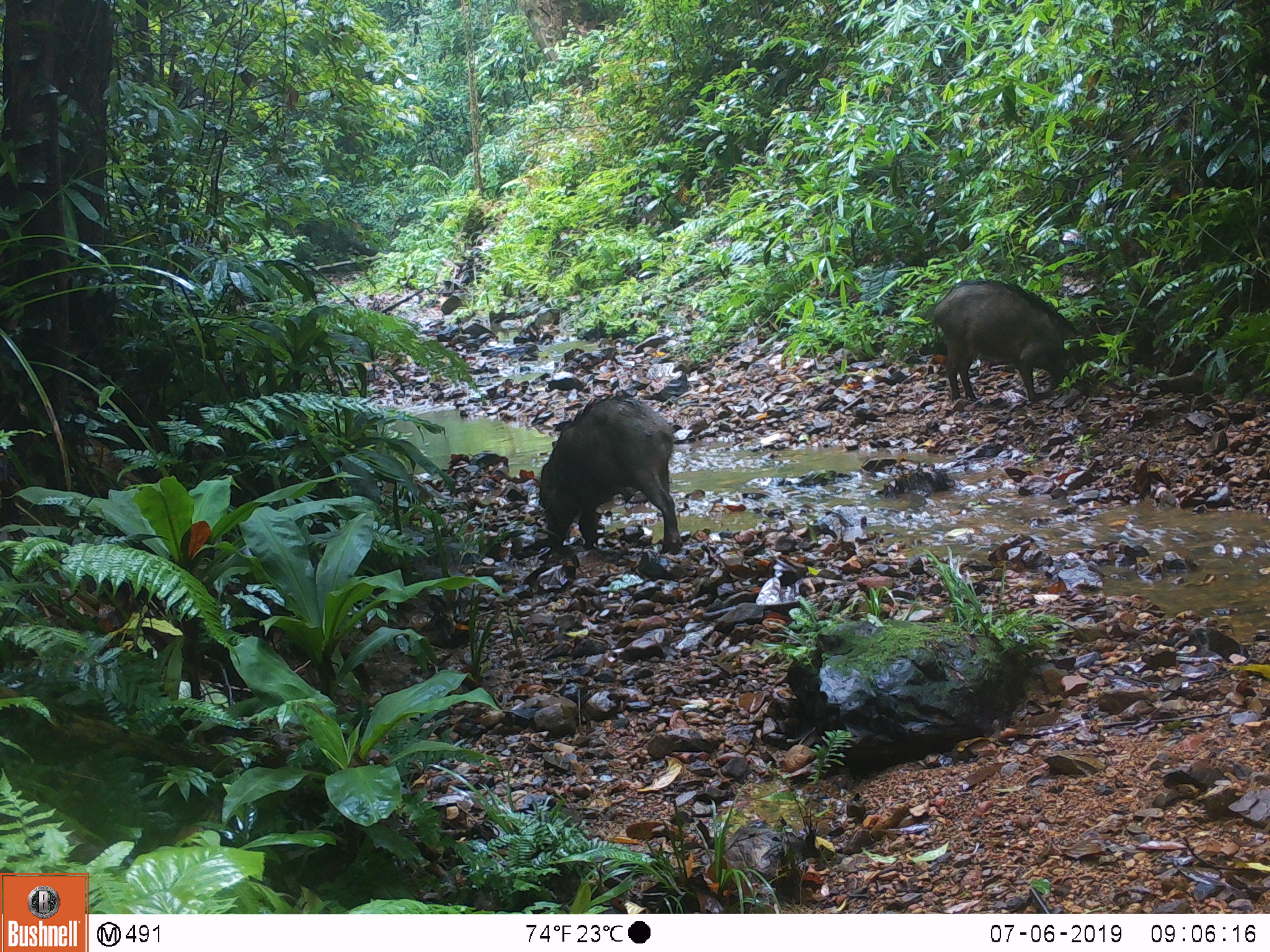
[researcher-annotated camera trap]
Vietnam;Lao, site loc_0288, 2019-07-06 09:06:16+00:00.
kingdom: Animalia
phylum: Chordata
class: Mammalia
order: Artiodactyla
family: Suidae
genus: Sus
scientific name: Sus scrofa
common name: eurasian wild pig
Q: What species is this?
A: Eurasian wild pig (Sus scrofa).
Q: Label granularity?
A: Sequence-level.